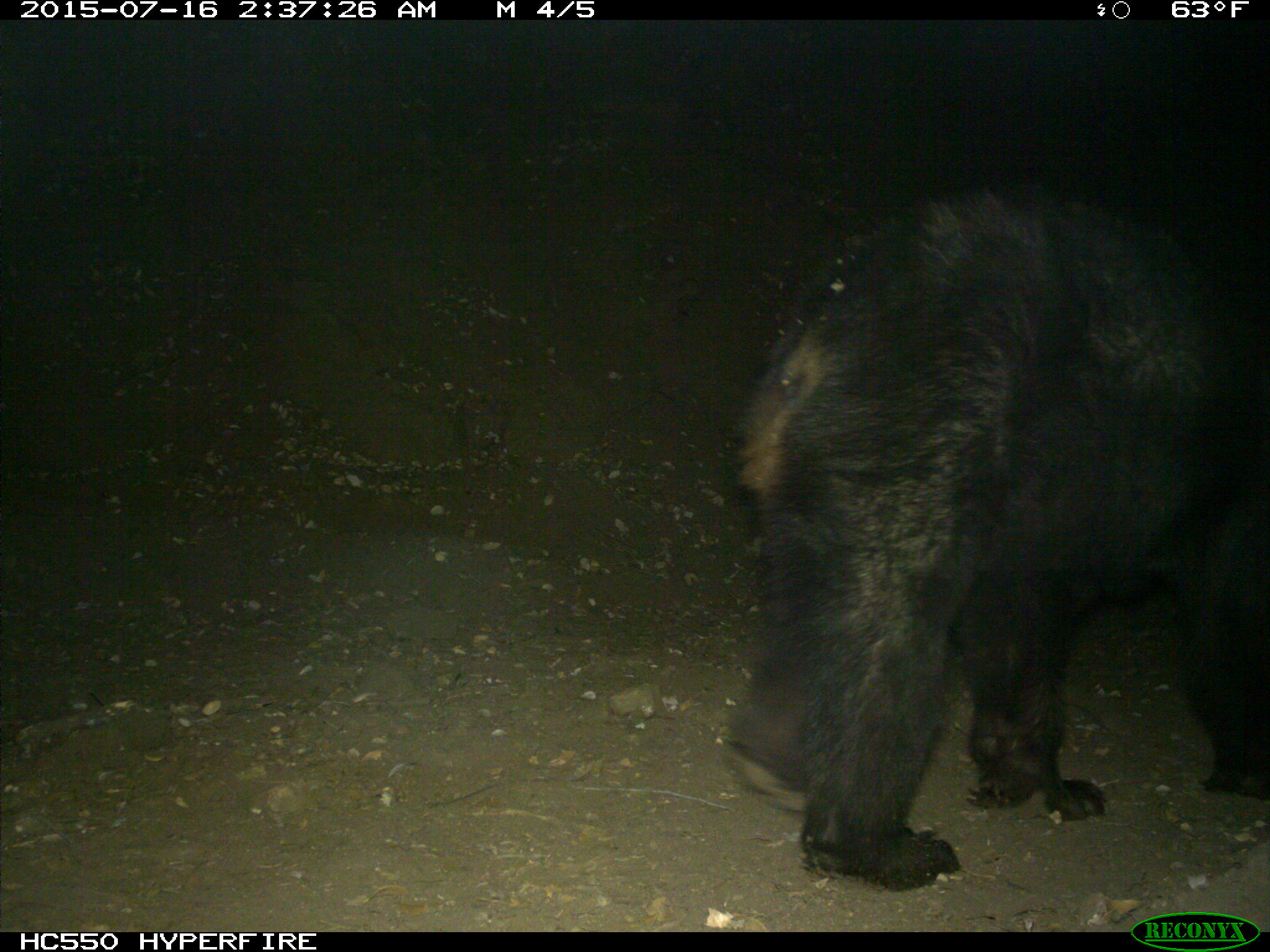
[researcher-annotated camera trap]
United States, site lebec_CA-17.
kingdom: Animalia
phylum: Chordata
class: Mammalia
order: Carnivora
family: Ursidae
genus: Ursus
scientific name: Ursus americanus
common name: american black bear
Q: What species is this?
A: Ursus americanus (american black bear).